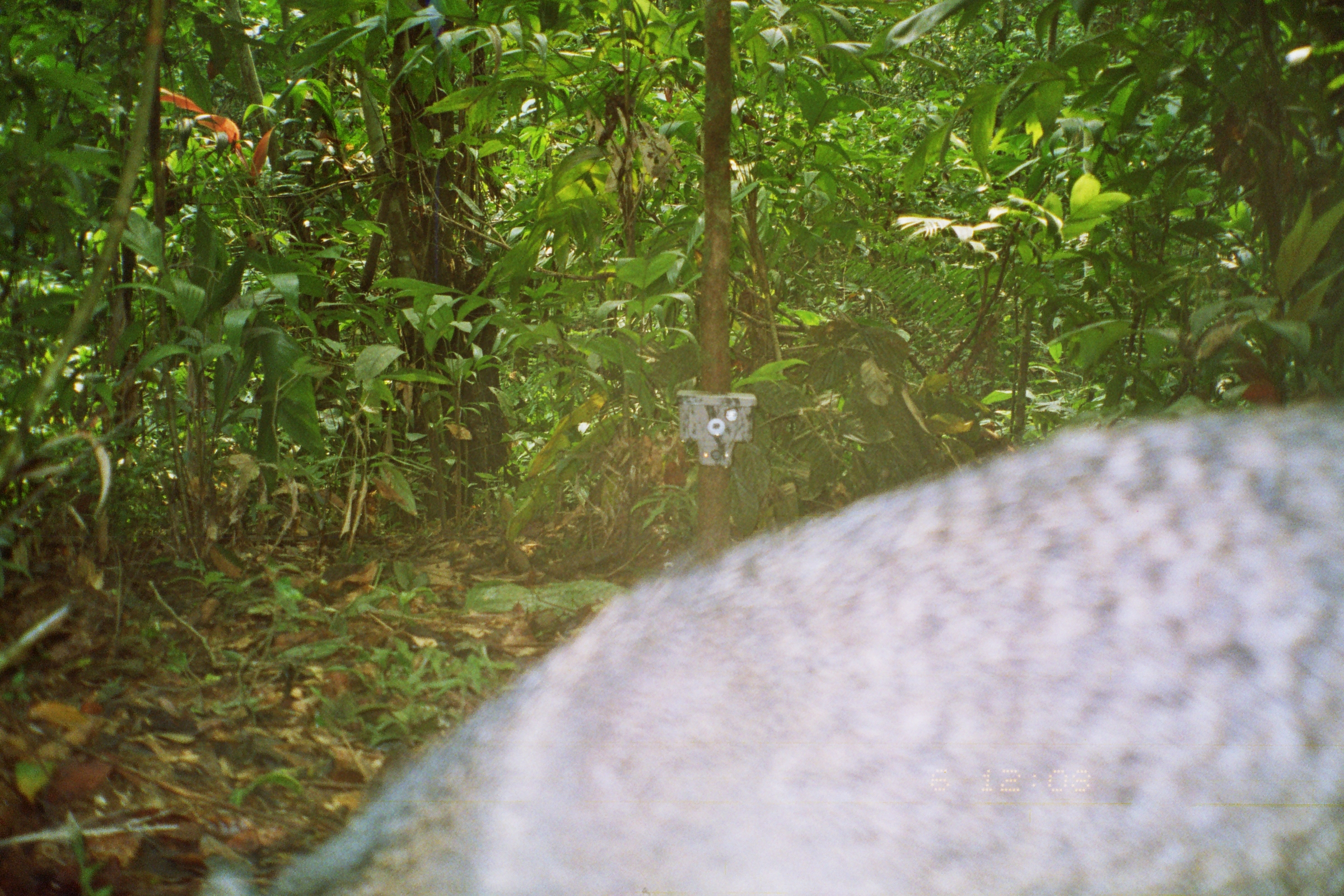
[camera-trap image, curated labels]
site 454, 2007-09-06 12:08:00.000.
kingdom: Animalia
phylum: Chordata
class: Mammalia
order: Artiodactyla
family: Tayassuidae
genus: Pecari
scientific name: Pecari tajacu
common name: collared peccary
Pecari tajacu (collared peccary).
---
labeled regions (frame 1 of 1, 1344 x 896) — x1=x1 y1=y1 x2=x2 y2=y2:
pecari tajacu: x1=196 y1=396 x2=1344 y2=894